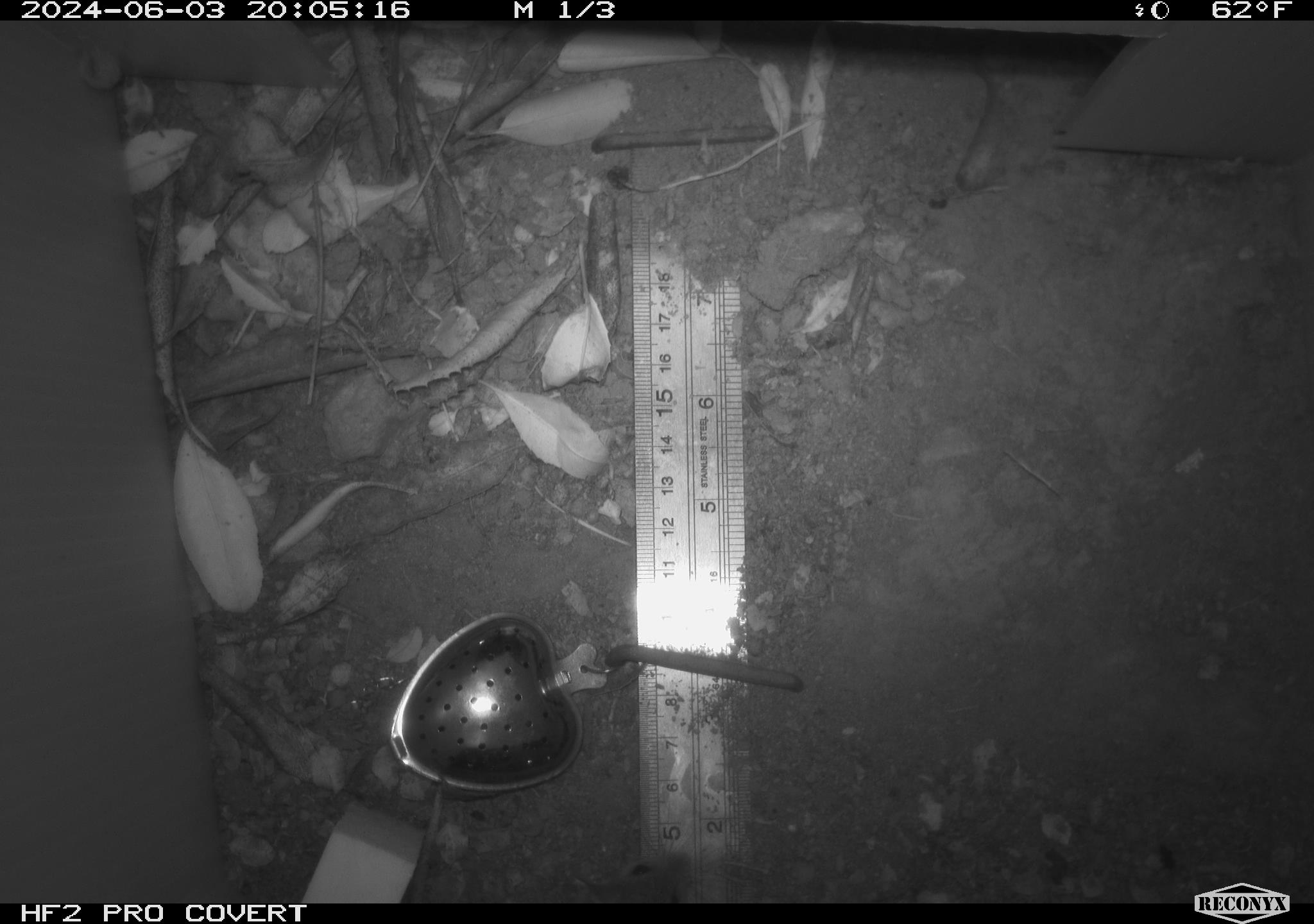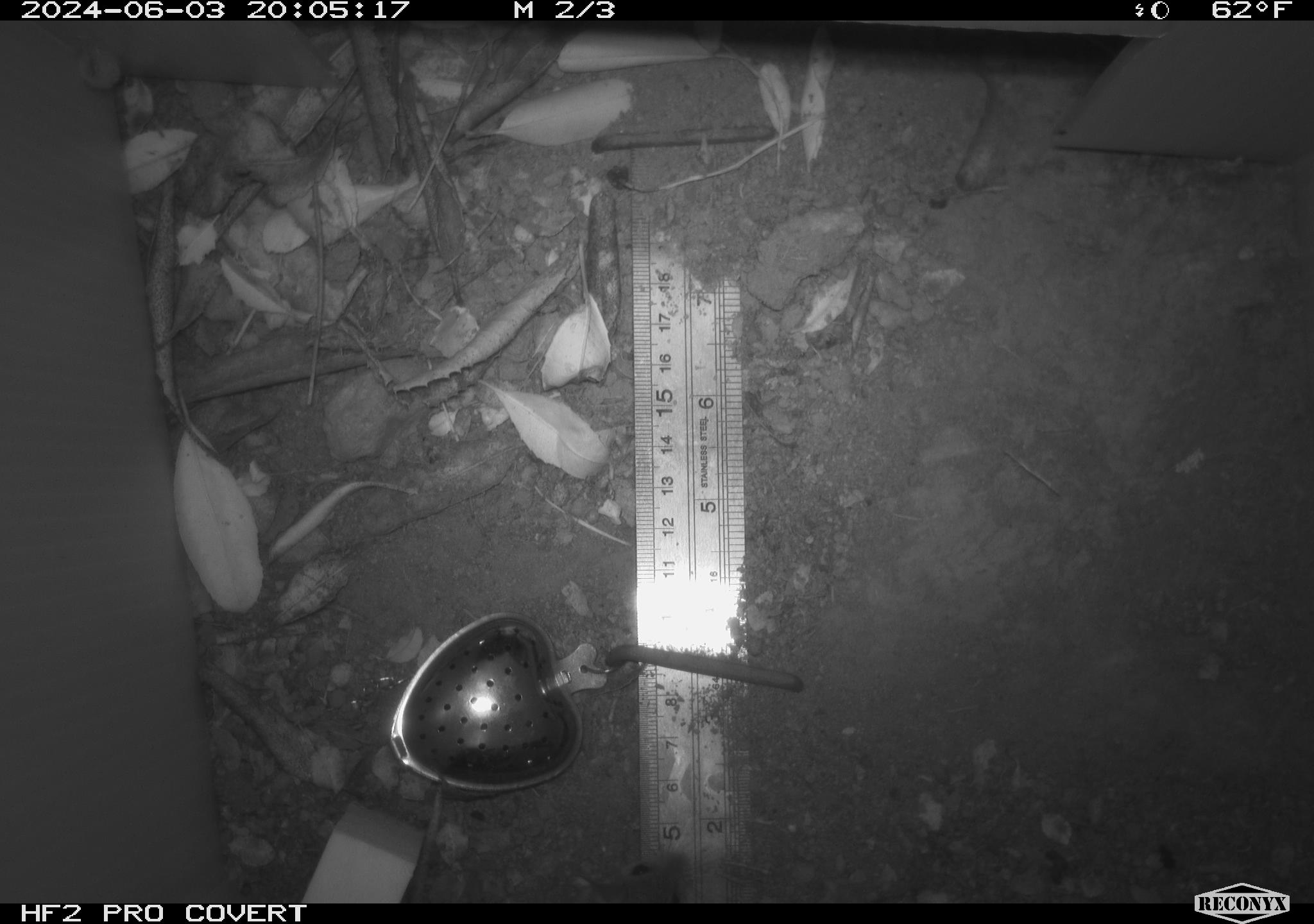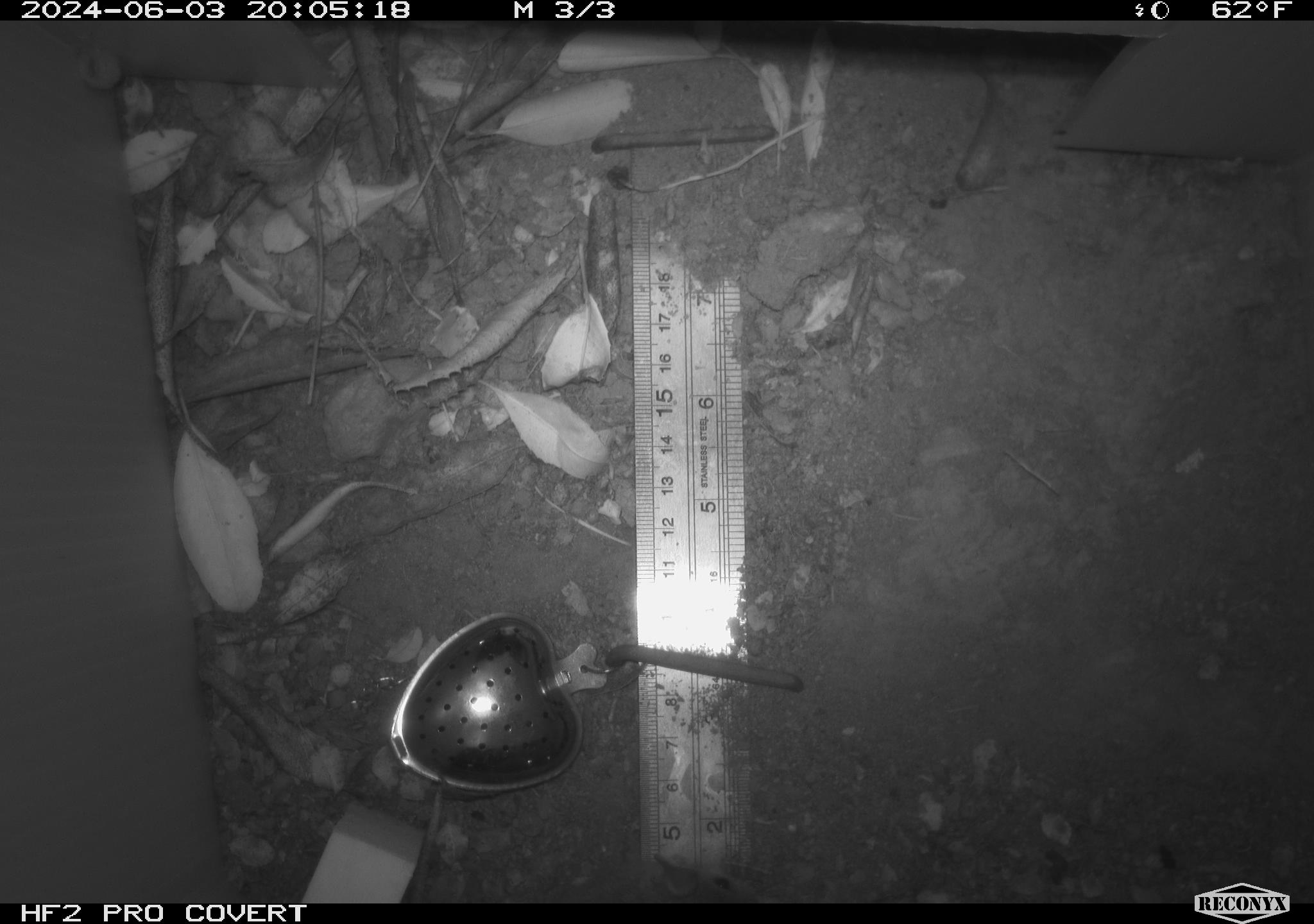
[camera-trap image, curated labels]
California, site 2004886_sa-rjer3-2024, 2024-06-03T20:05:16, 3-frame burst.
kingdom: Animalia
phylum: Chordata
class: Mammalia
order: Rodentia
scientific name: Rodentia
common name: mouse species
Mouse species (Rodentia).